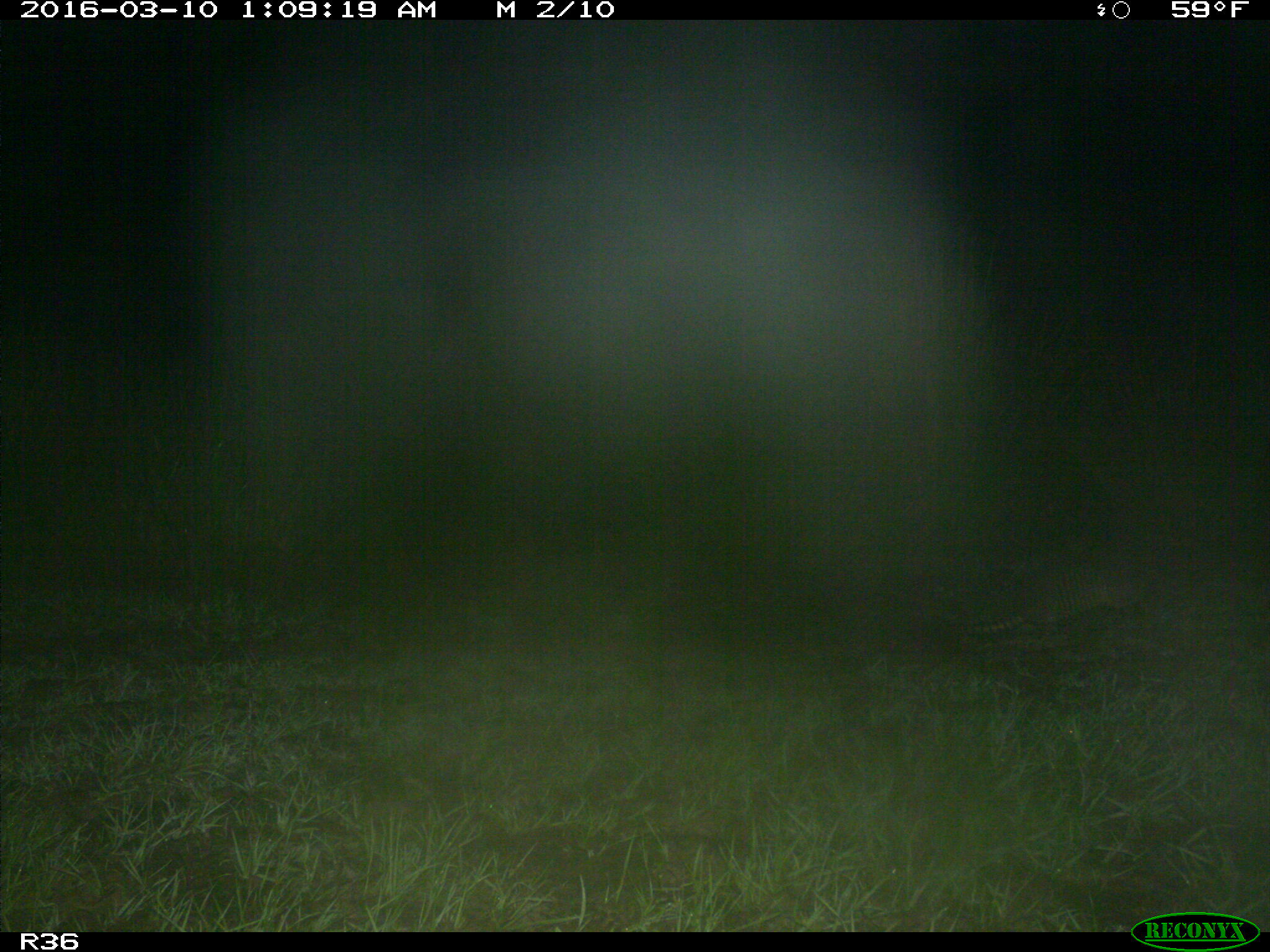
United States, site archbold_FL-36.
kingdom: Animalia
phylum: Chordata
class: Mammalia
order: Cingulata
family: Dasypodidae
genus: Dasypus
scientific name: Dasypus novemcinctus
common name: nine-banded armadillo